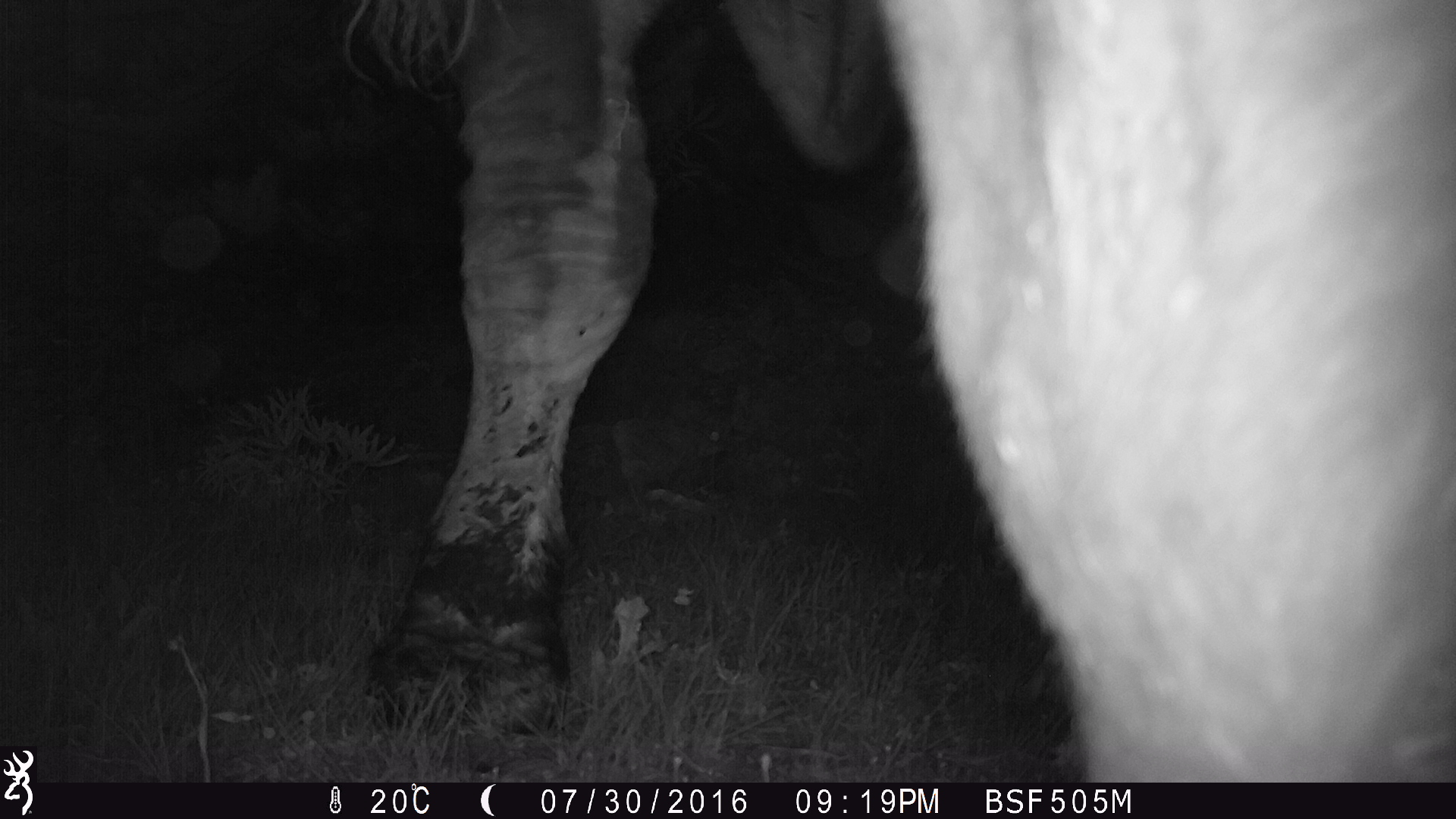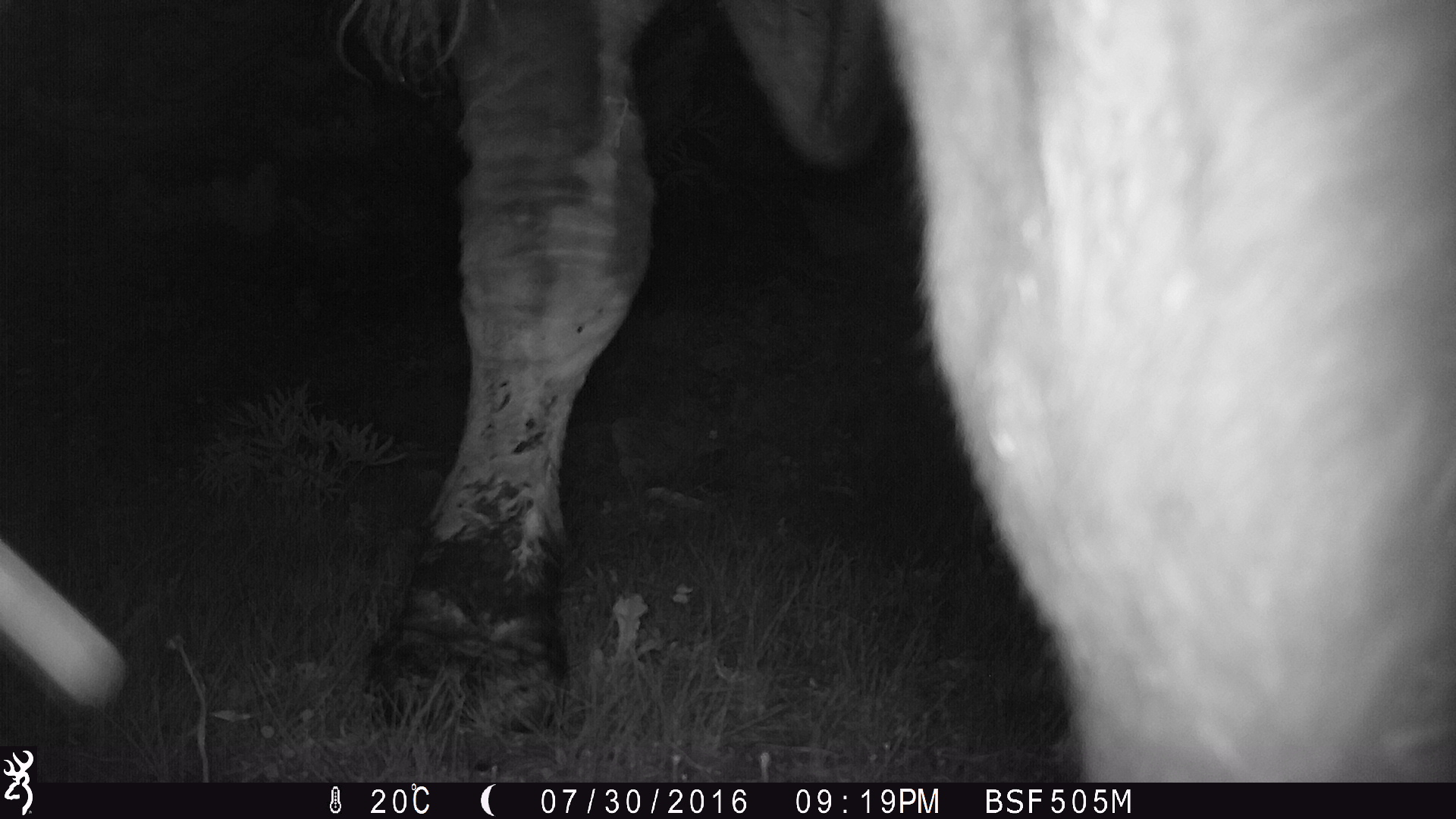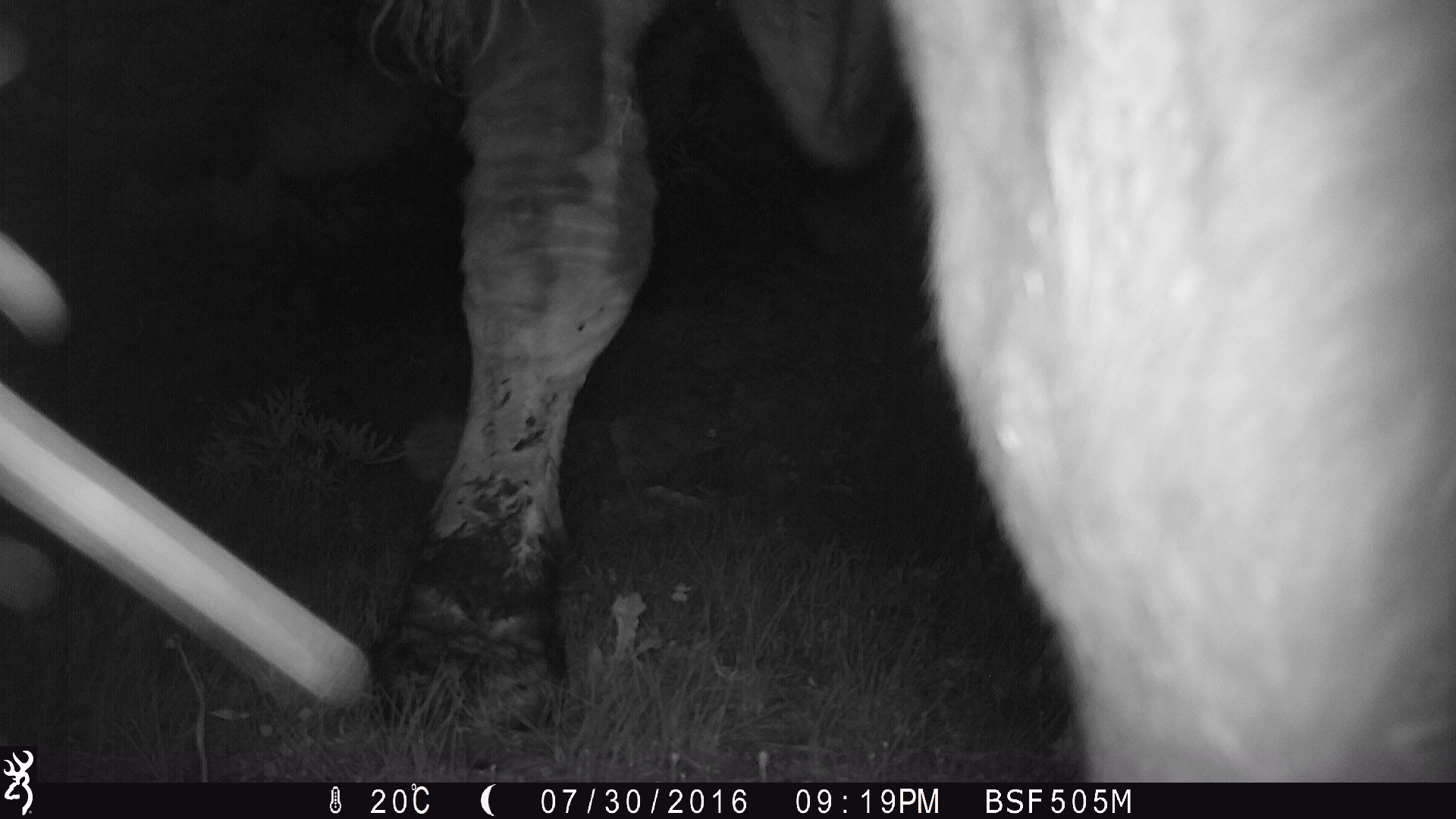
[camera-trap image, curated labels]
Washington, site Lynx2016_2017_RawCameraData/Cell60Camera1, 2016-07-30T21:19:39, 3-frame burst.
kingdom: Animalia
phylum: Chordata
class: Mammalia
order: Artiodactyla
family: Bovidae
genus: Bos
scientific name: Bos taurus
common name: domestic cattle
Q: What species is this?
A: Domestic cattle (Bos taurus).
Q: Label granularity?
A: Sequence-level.